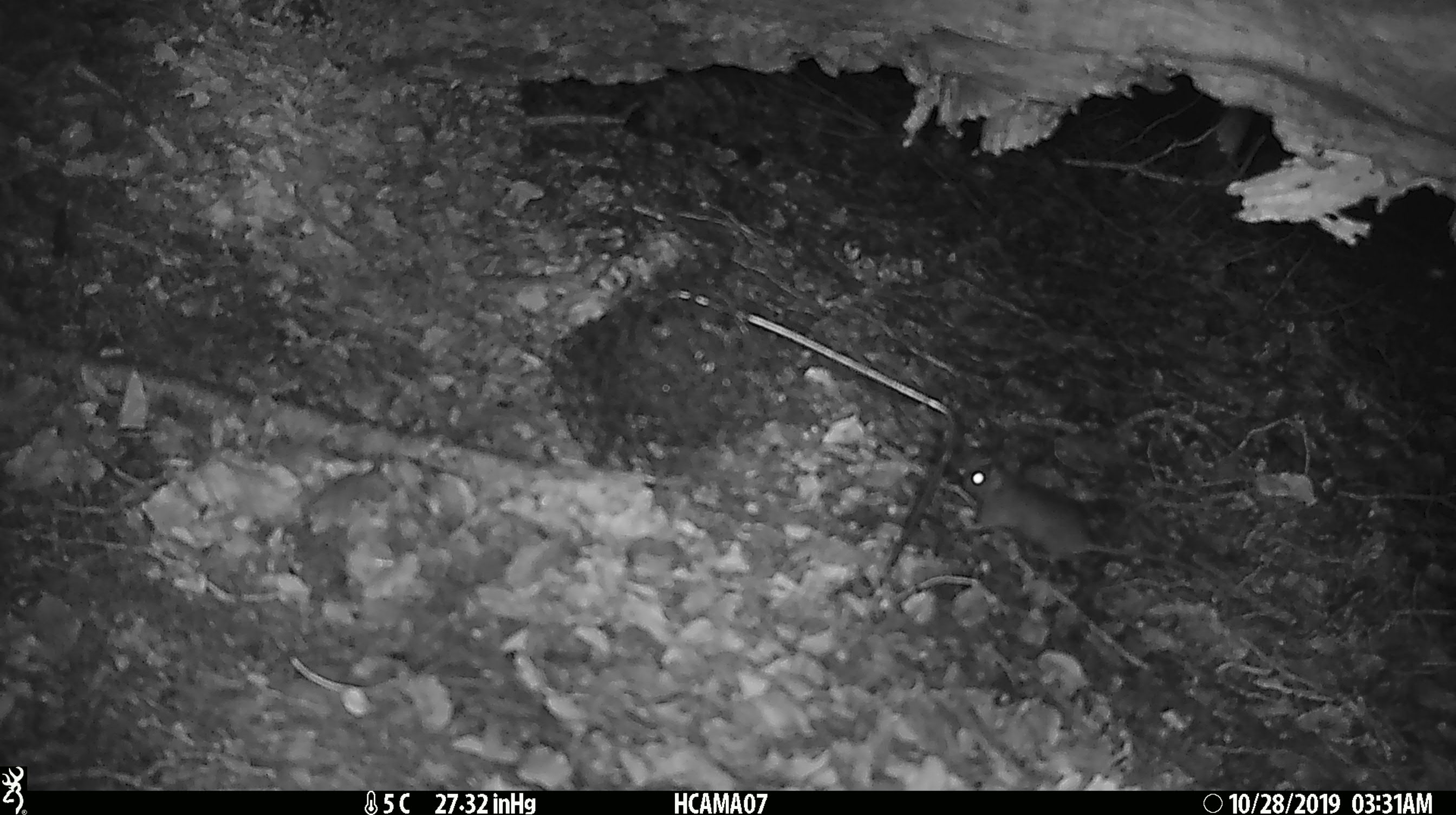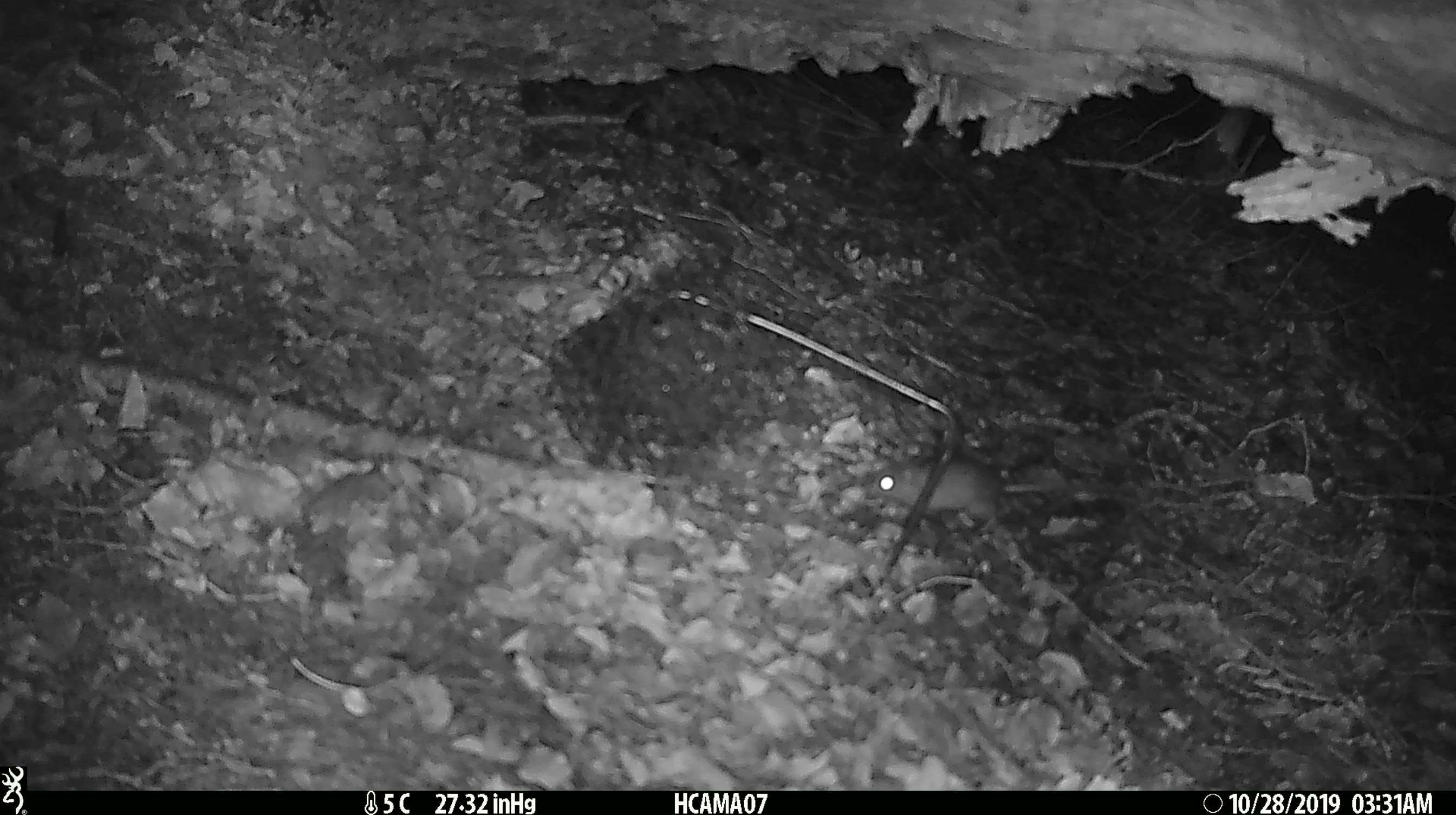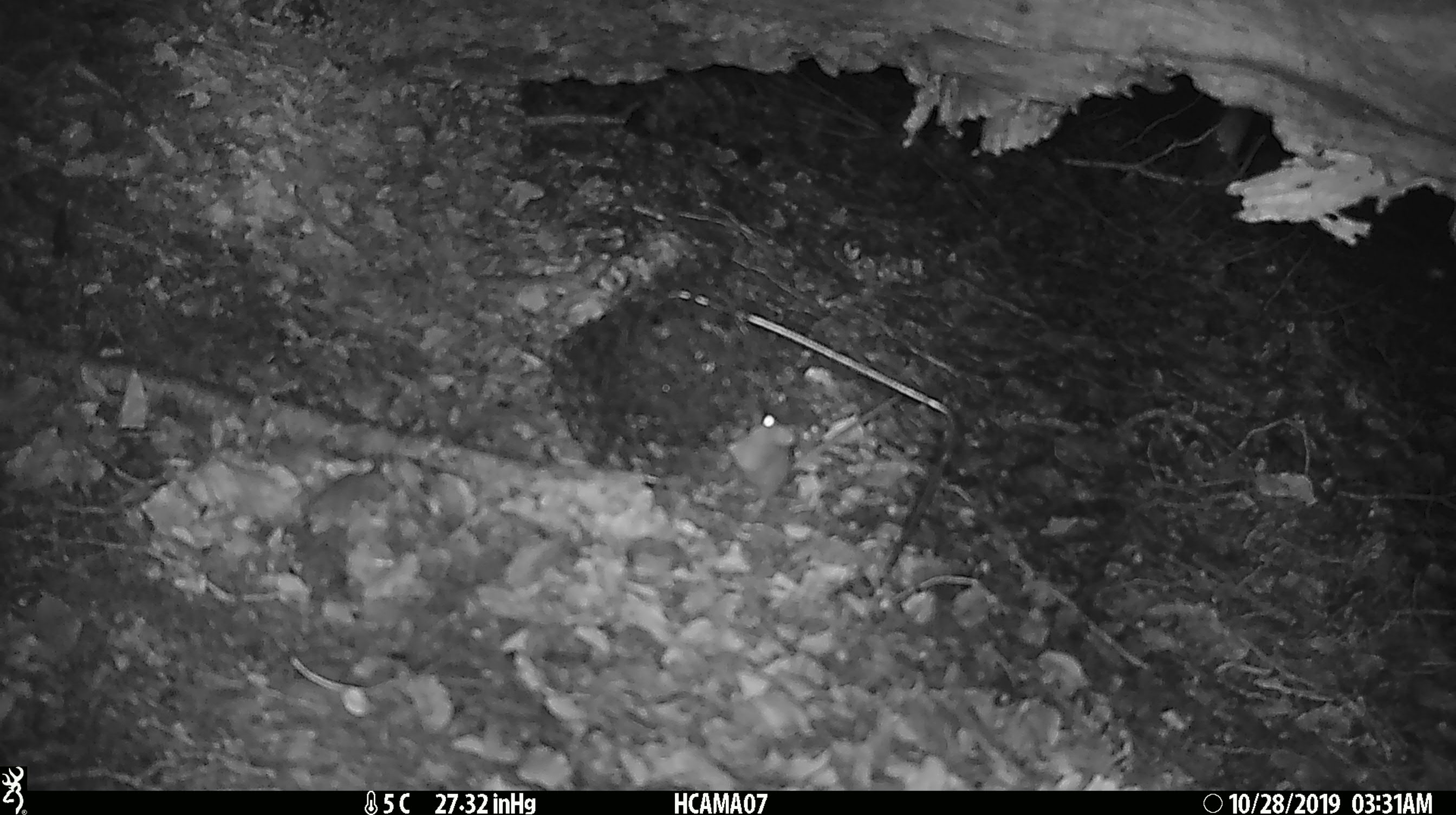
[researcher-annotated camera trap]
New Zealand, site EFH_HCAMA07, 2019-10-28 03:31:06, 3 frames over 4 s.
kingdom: Animalia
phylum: Chordata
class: Mammalia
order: Rodentia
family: Muridae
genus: Mus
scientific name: Mus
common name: mouse